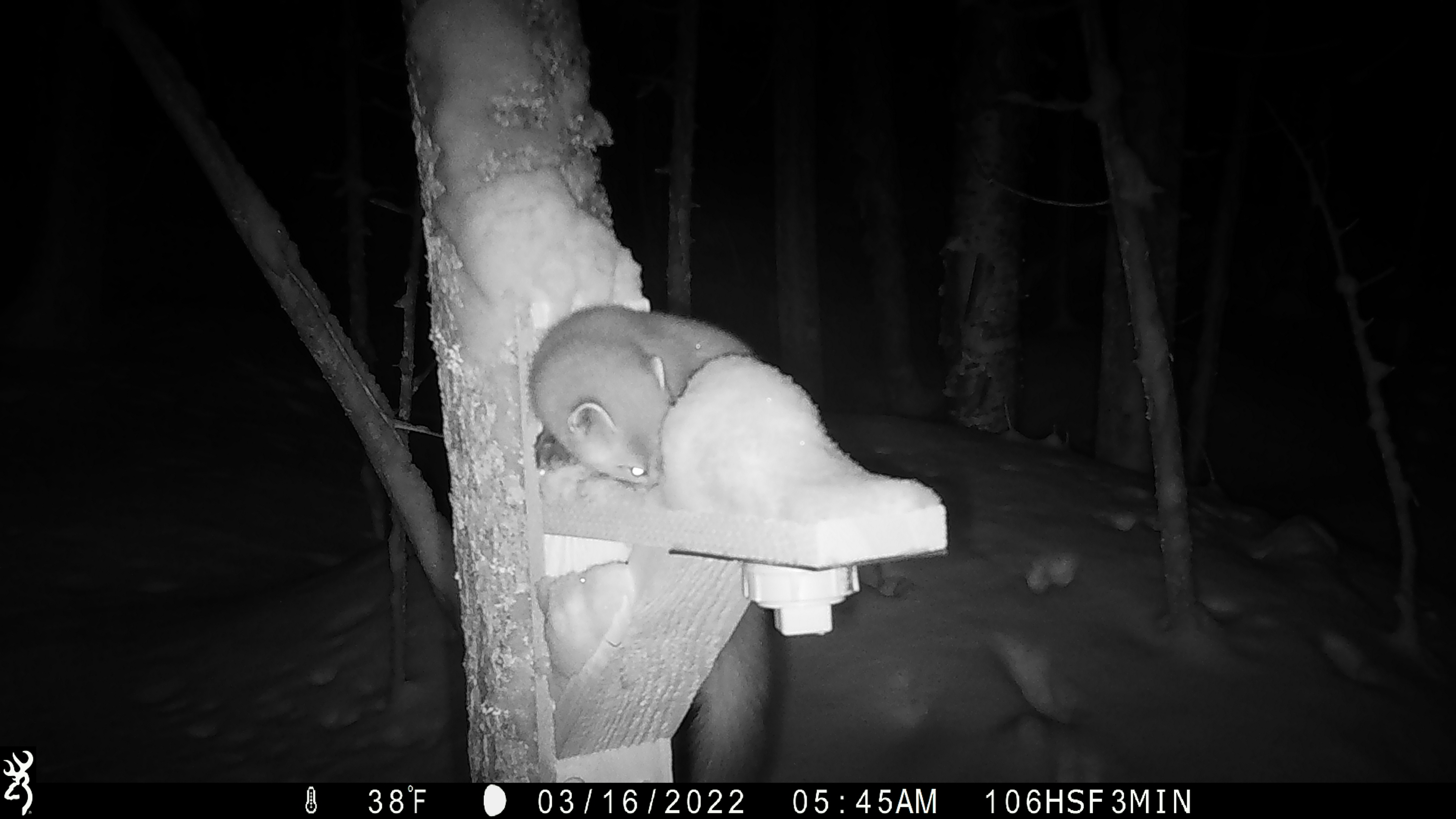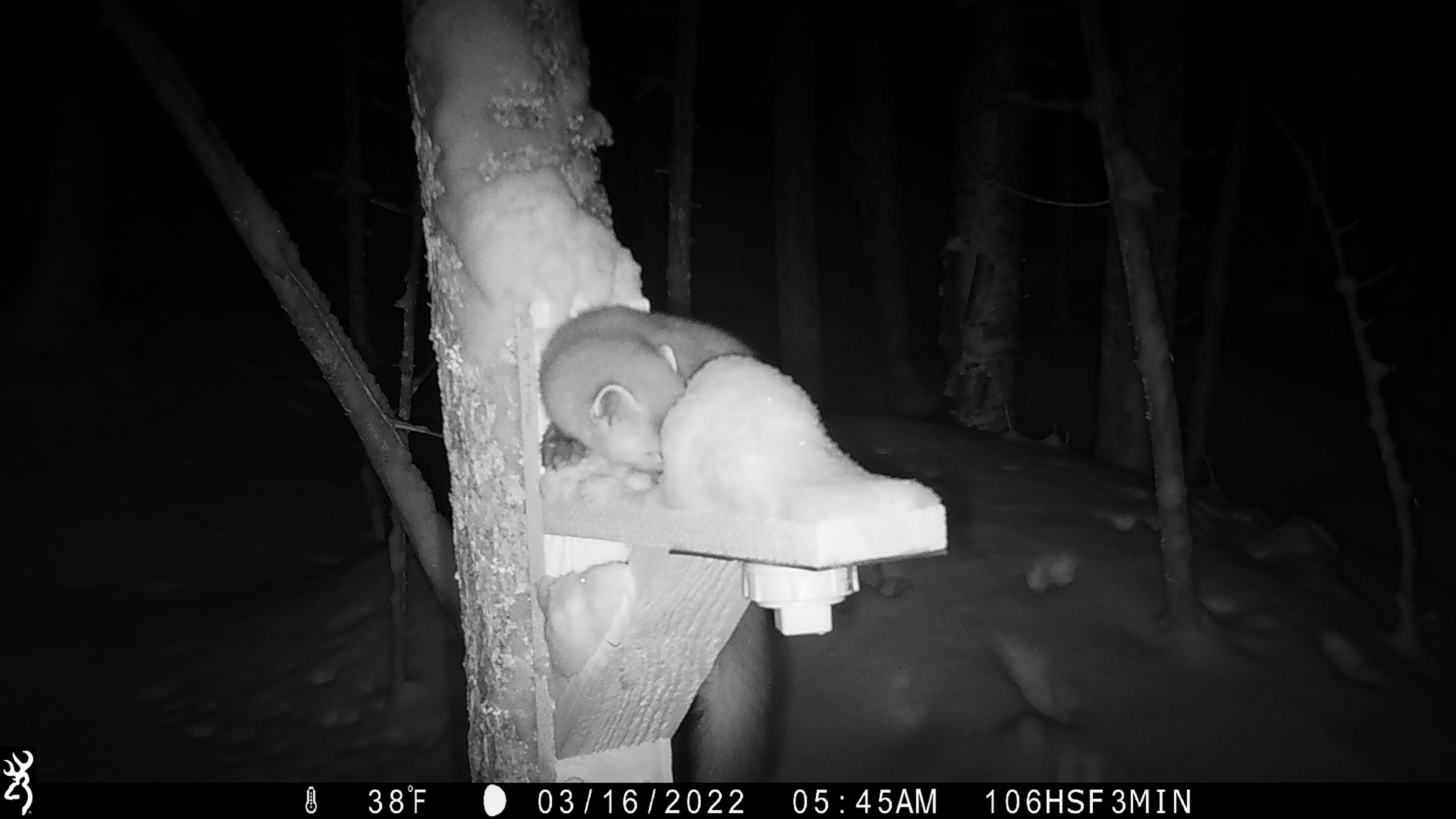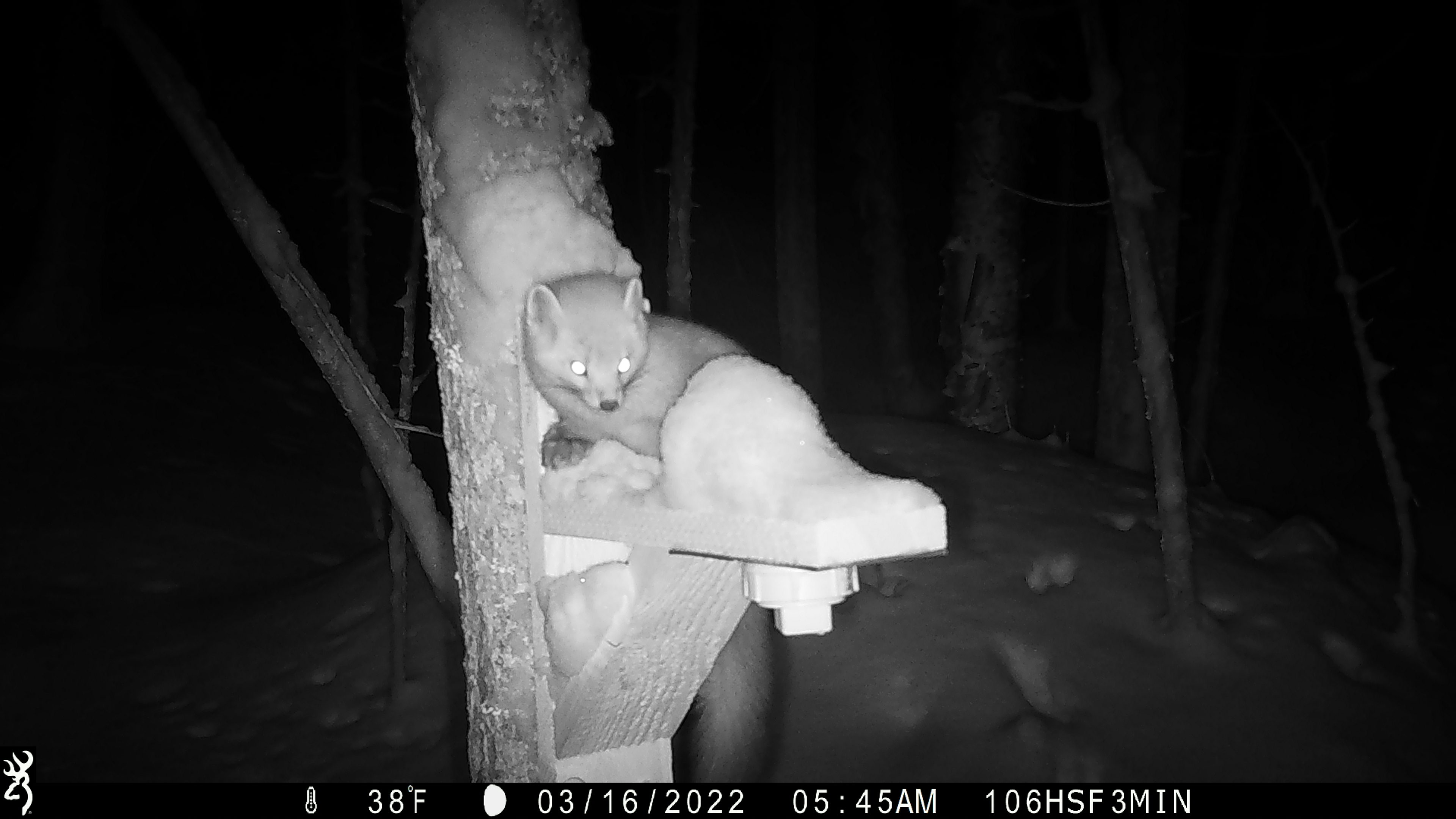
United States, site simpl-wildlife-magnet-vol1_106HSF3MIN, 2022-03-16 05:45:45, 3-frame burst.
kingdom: Animalia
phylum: Chordata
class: Mammalia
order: Carnivora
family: Mustelidae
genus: Martes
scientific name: Martes americana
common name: american marten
American marten (Martes americana).